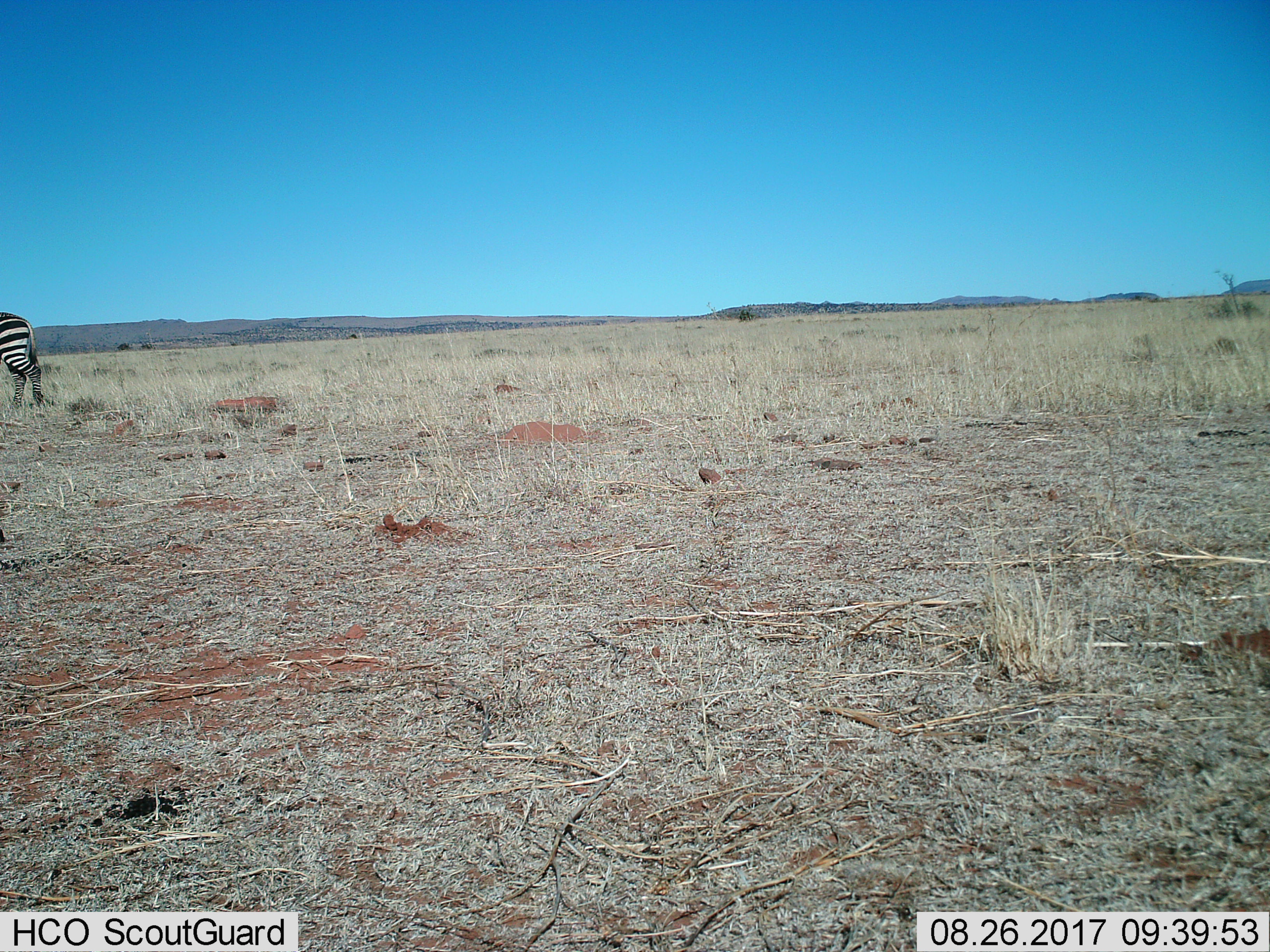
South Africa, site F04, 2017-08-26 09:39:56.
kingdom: Animalia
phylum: Chordata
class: Mammalia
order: Perissodactyla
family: Equidae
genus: Equus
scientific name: Equus zebra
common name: mountain zebra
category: zebramountain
Zebramountain (mountain zebra) (Equus zebra), count 1. Behavior (volunteer vote fractions): standing 20%, resting 0%, moving 80%, interacting 0%. Young present (vote fraction): 0%. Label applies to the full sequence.